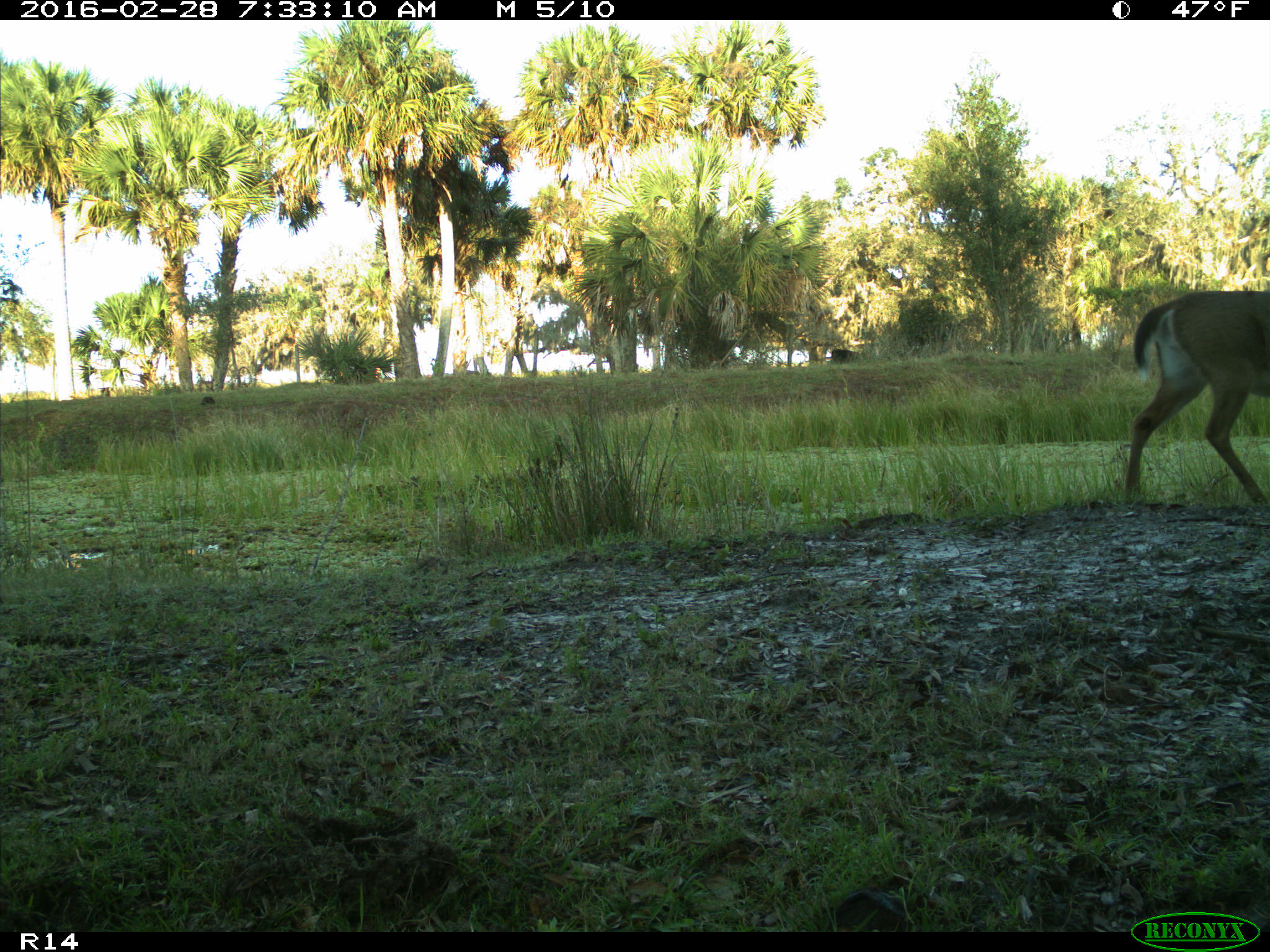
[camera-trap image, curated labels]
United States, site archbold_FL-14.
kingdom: Animalia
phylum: Chordata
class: Mammalia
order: Artiodactyla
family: Cervidae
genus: Odocoileus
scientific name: Odocoileus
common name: deer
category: unidentified deer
Unidentified deer (deer) (Odocoileus).